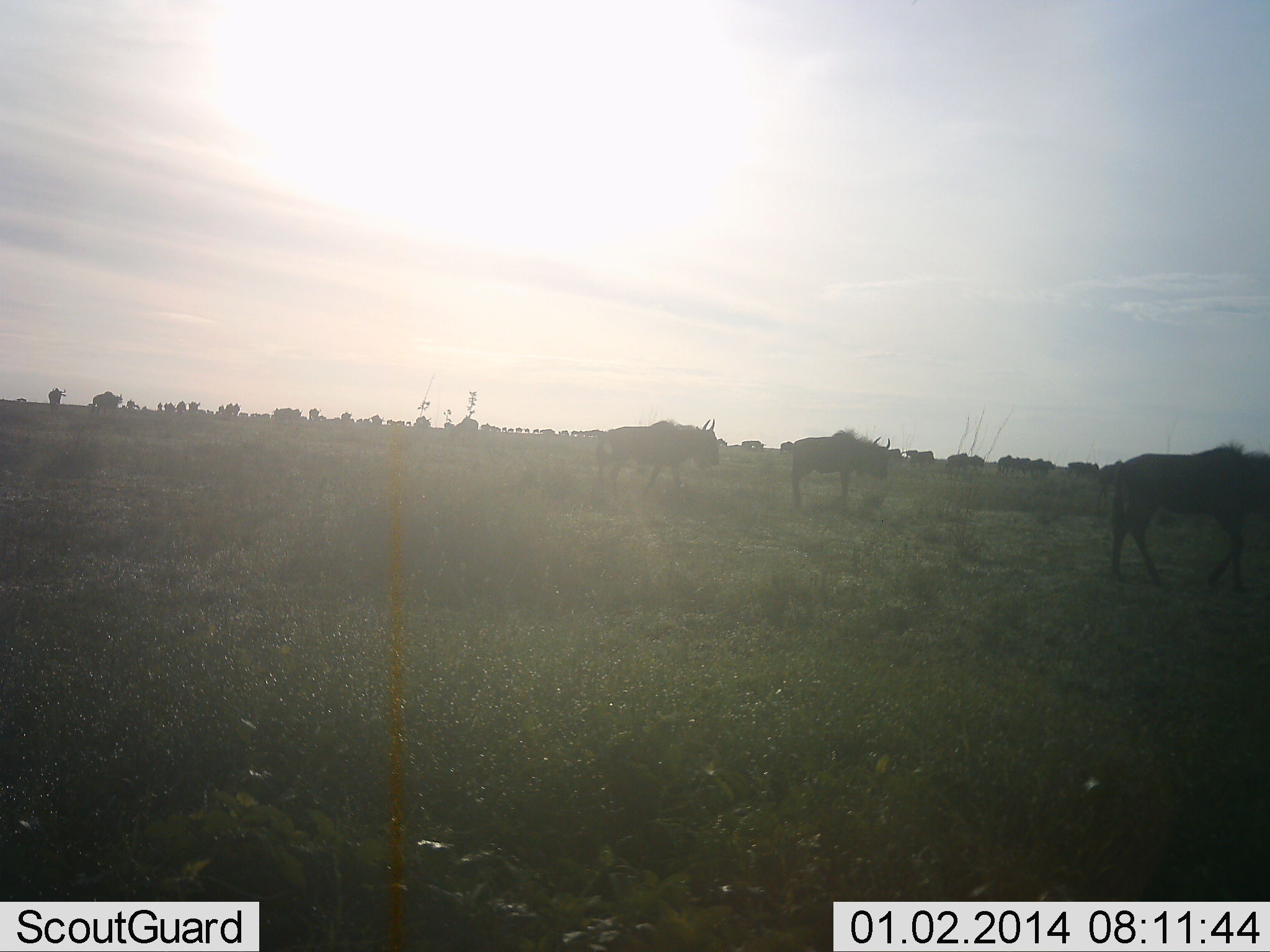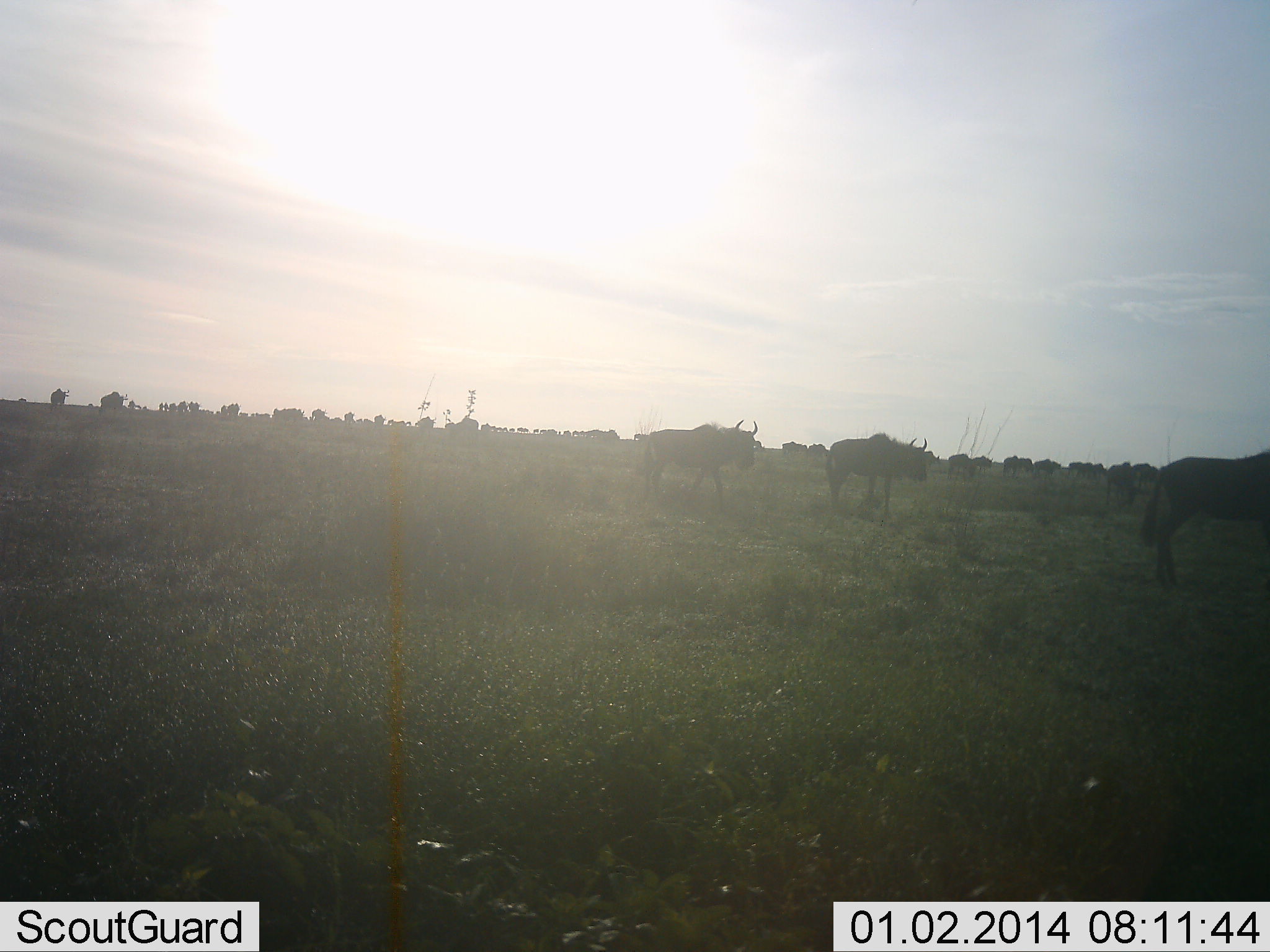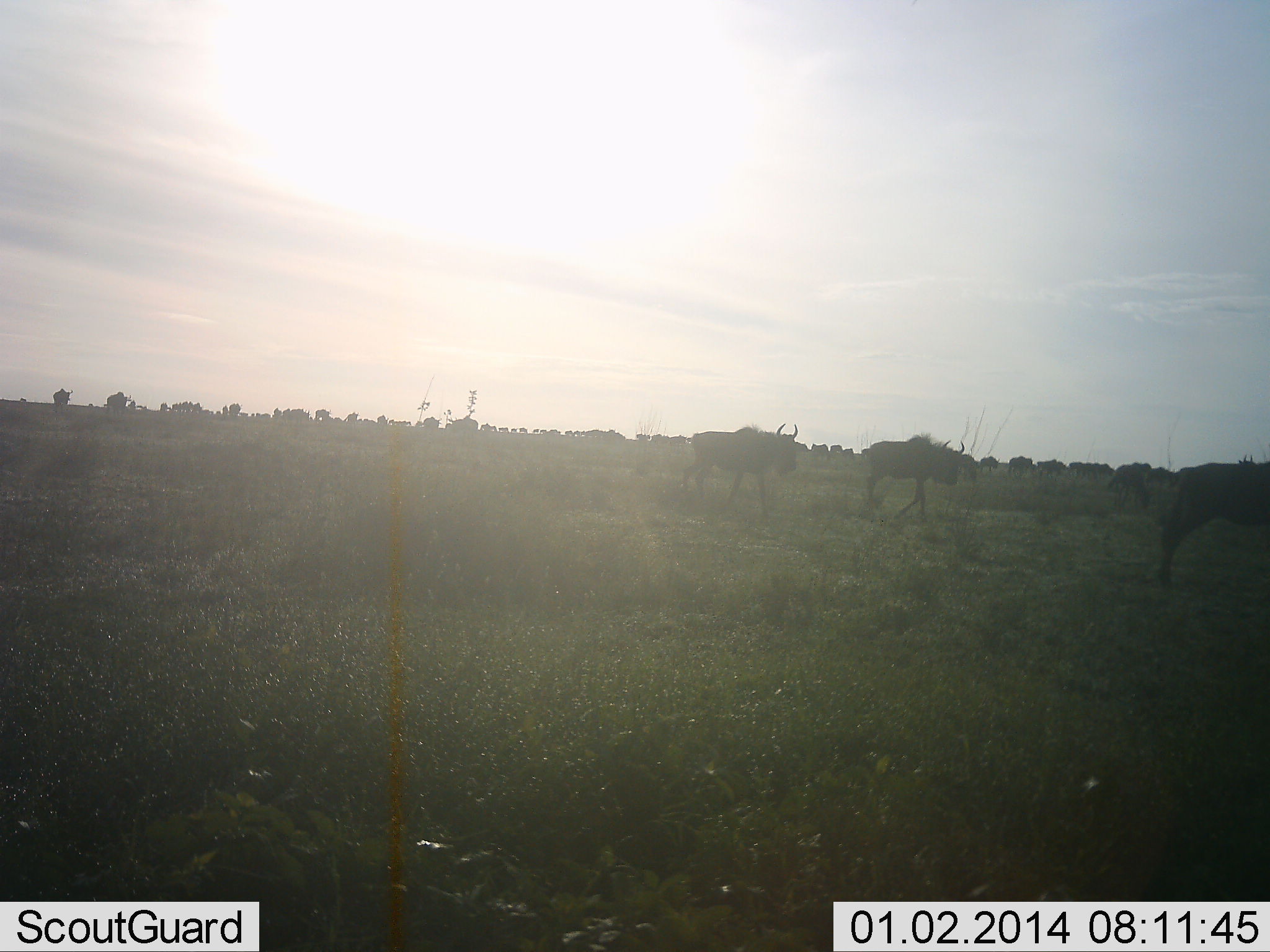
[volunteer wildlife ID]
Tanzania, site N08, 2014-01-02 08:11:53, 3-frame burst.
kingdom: Animalia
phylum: Chordata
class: Mammalia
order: Artiodactyla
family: Bovidae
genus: Connochaetes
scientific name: Connochaetes taurinus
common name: blue wildebeest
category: wildebeest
Wildebeest (blue wildebeest) (Connochaetes taurinus), count 51+. Behavior (volunteer vote fractions): standing 10%, resting 0%, moving 100%, interacting 0%. Young present (vote fraction): 0%. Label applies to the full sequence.